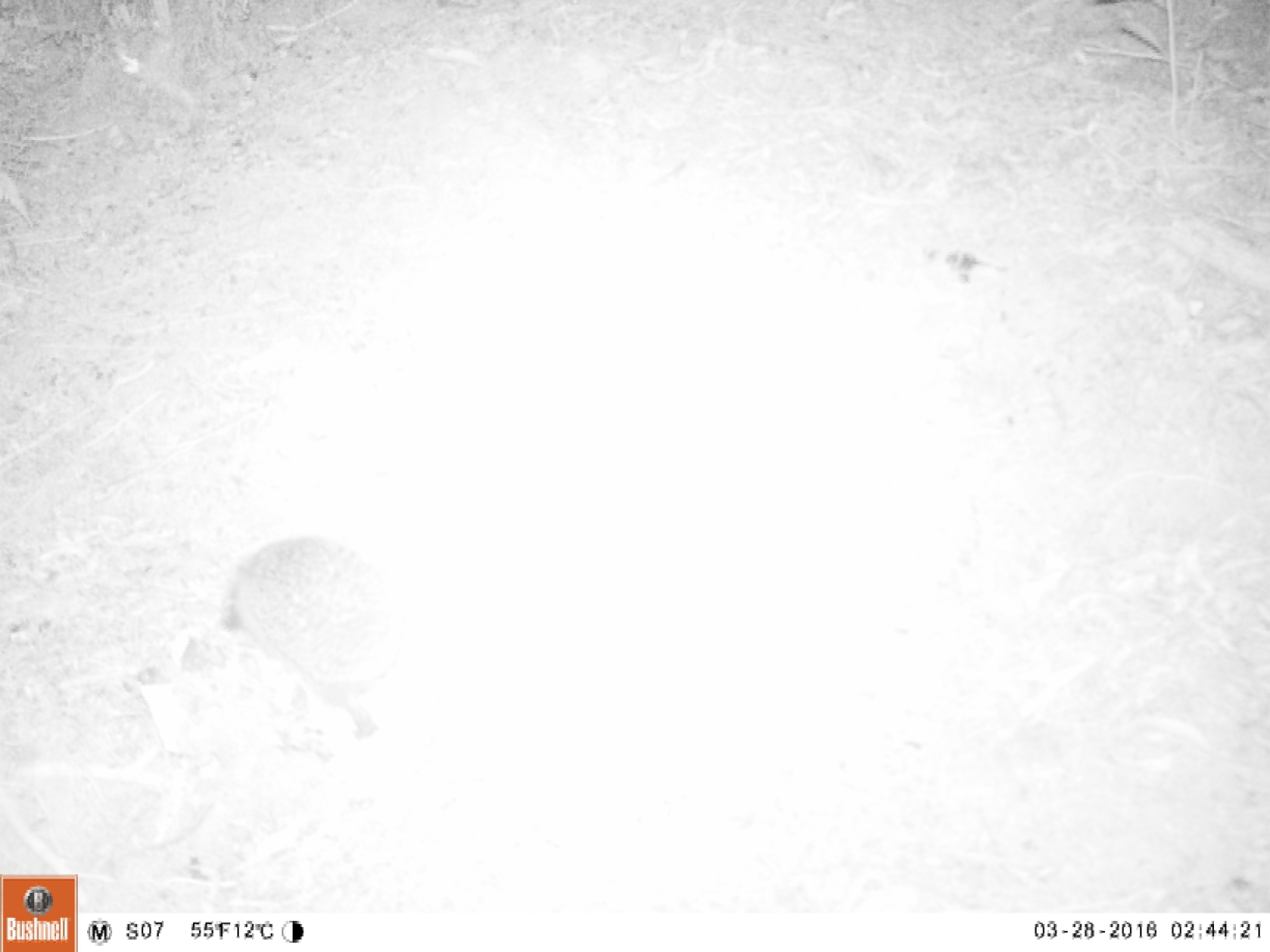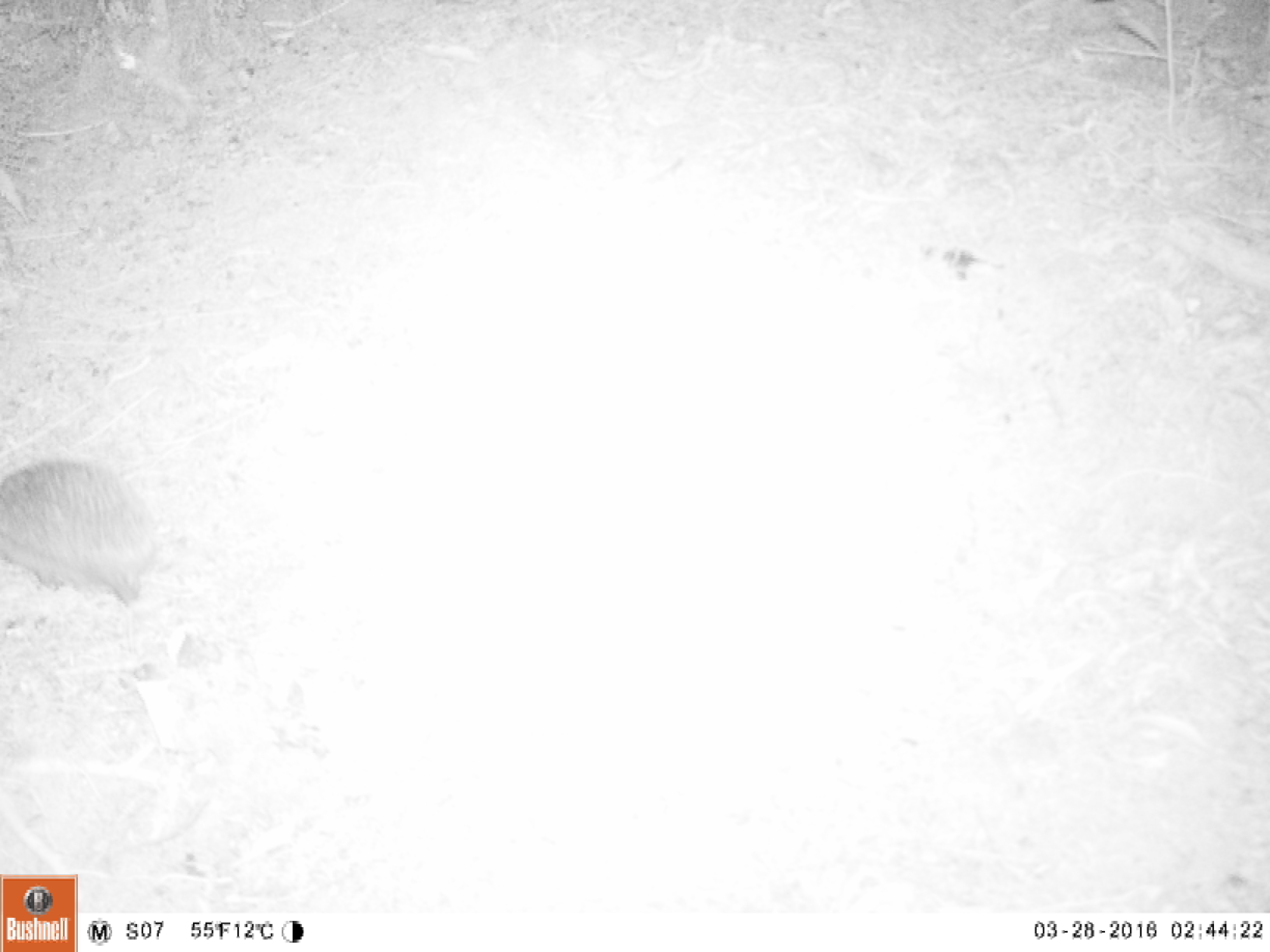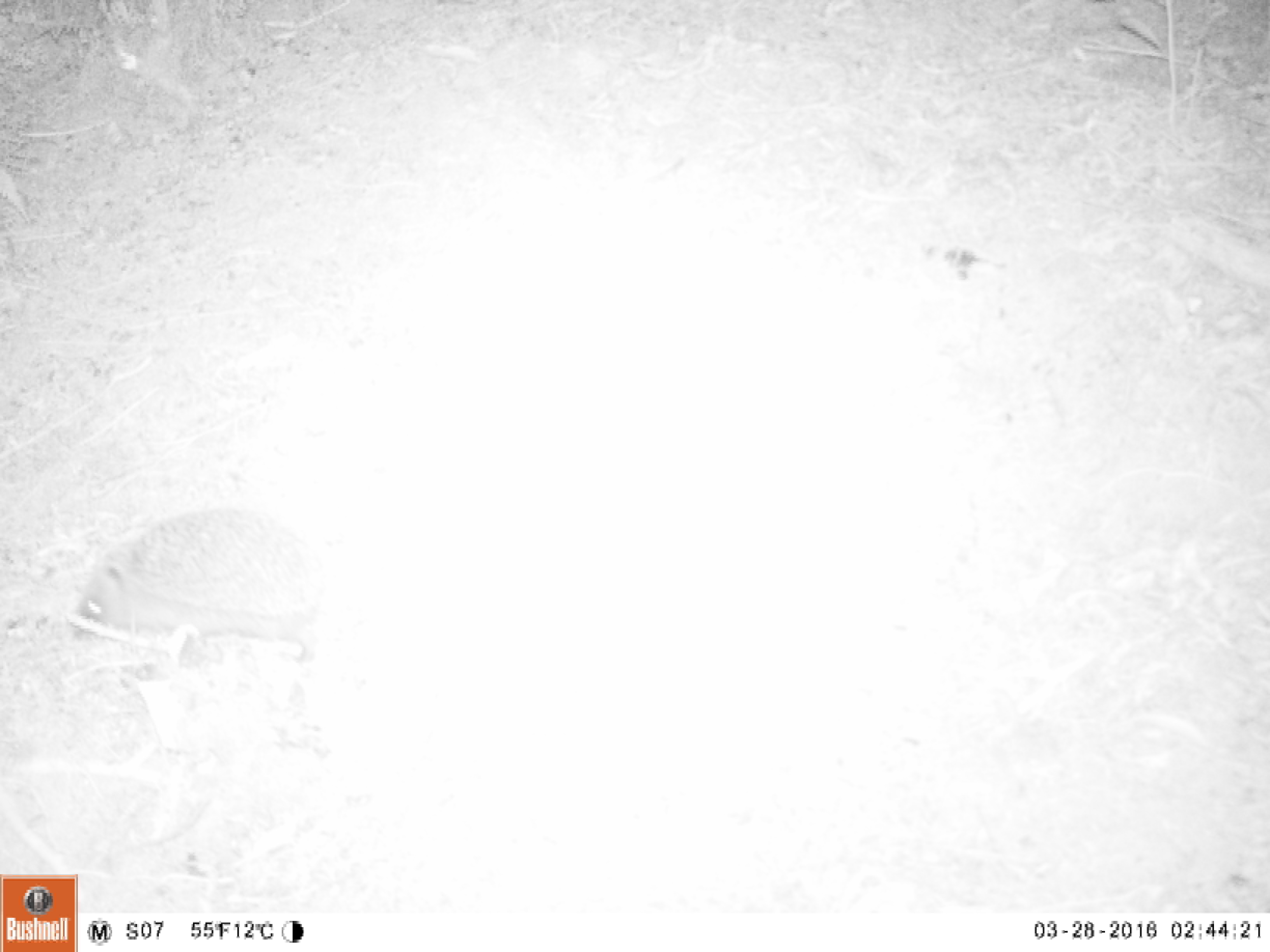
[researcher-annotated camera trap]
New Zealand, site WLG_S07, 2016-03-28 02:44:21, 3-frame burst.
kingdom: Animalia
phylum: Chordata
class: Mammalia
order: Eulipotyphla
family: Erinaceidae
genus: Erinaceus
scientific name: Erinaceus europaeus europaeus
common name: european hedgehog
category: hedgehog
Hedgehog (european hedgehog) (Erinaceus europaeus europaeus).